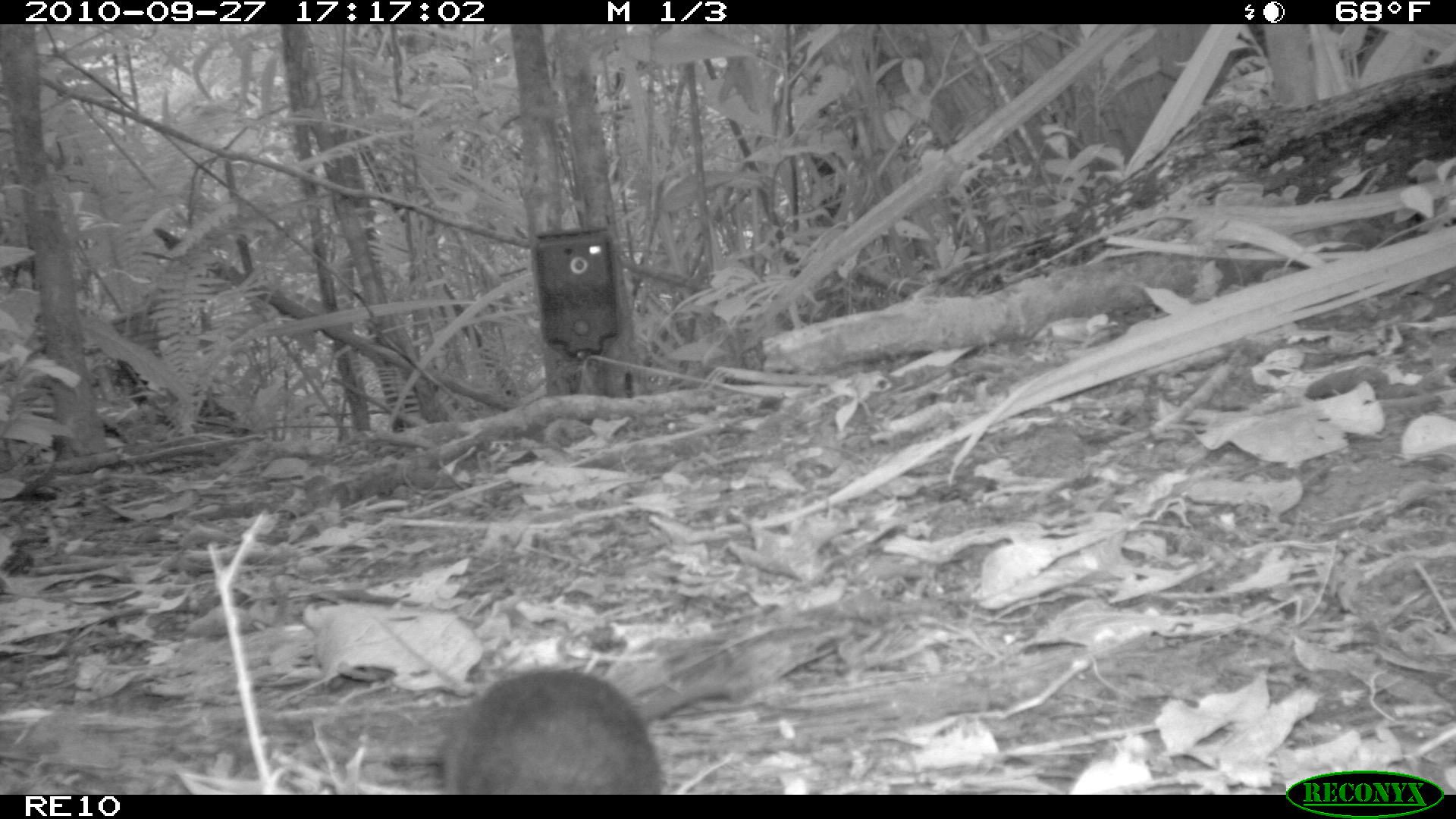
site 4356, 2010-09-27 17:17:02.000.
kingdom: Animalia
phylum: Chordata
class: Mammalia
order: Rodentia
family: Muridae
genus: Rattus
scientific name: Rattus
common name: rodent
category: unknown rat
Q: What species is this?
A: Unknown rat (rodent) (Rattus).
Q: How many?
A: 1.